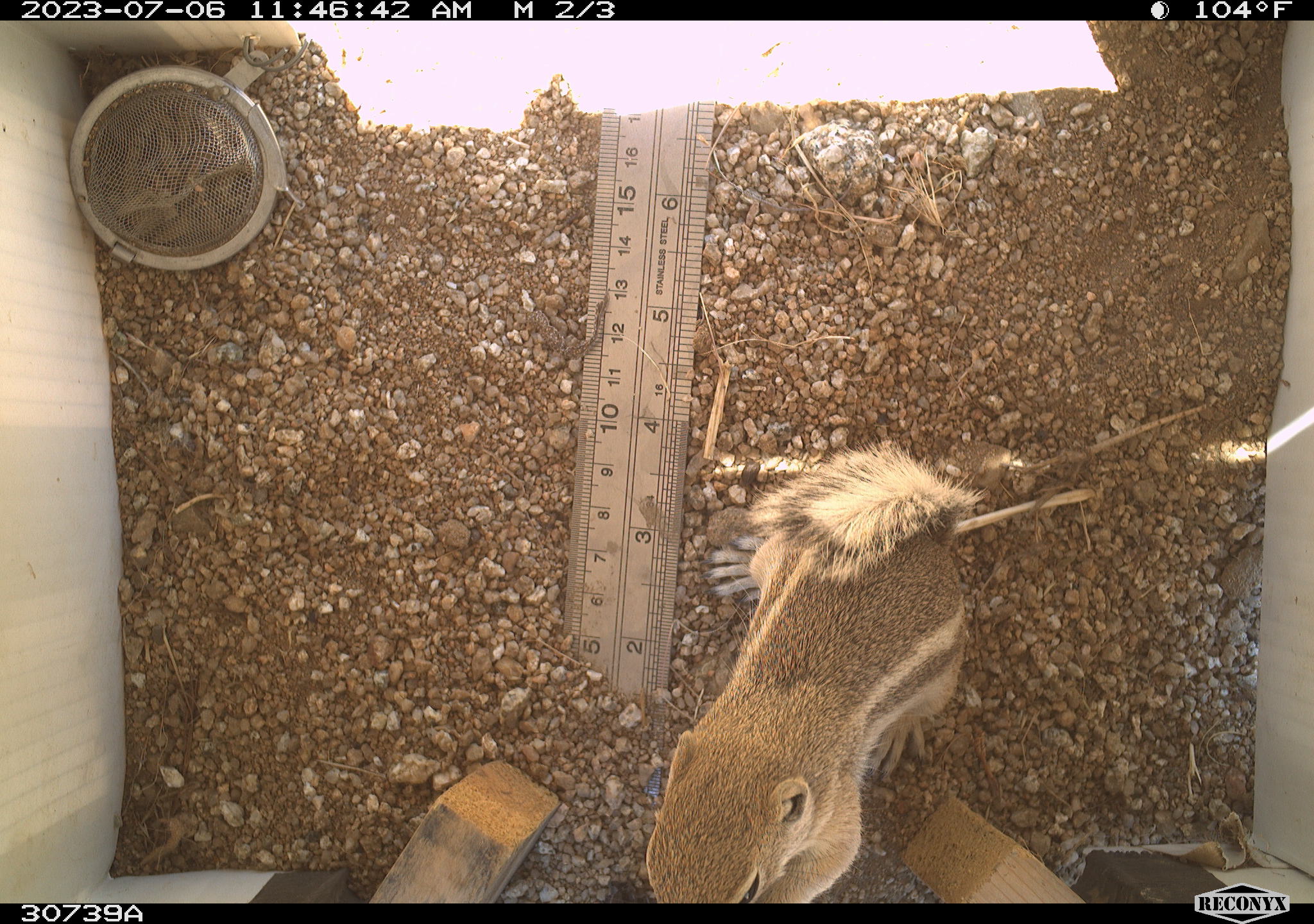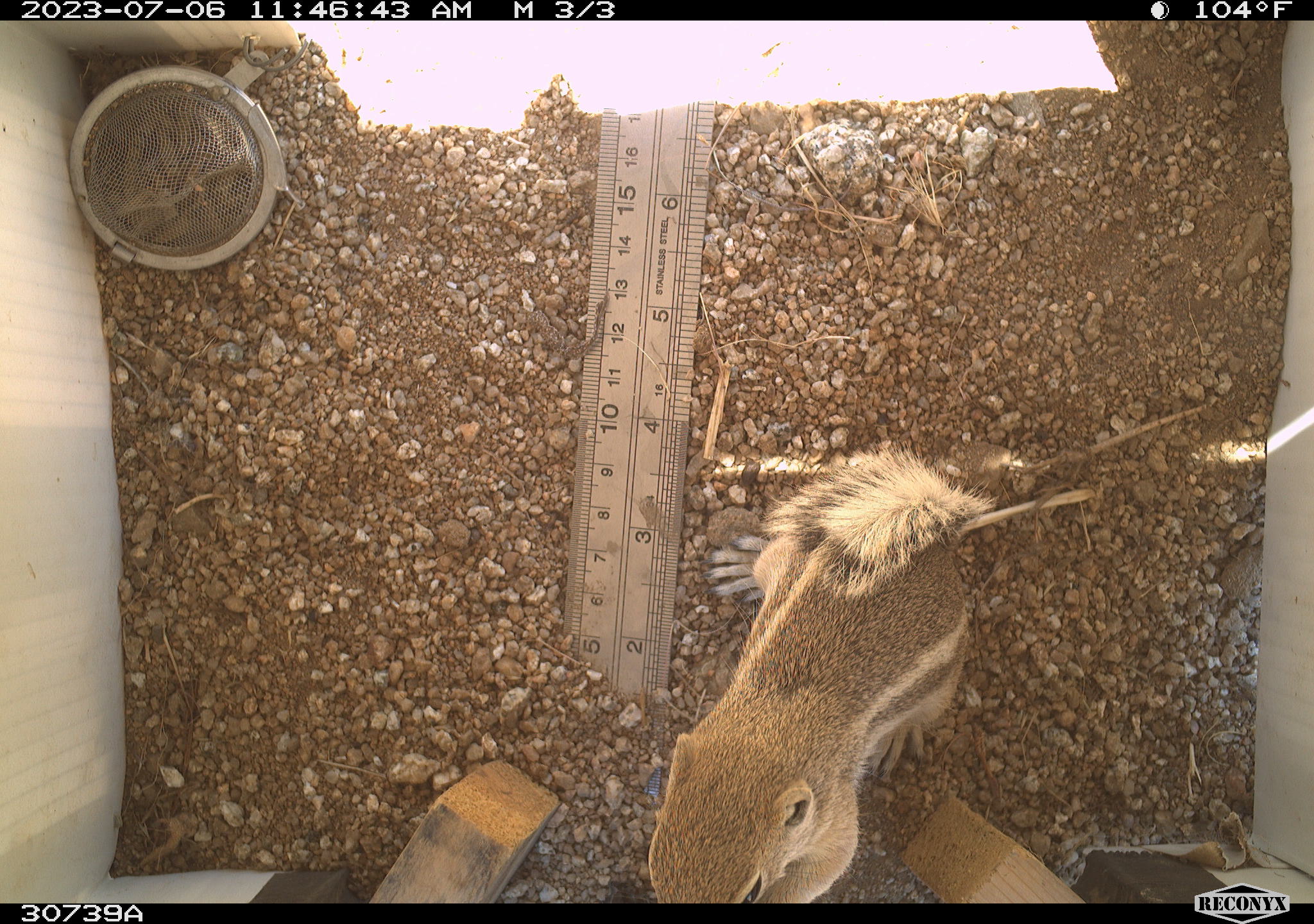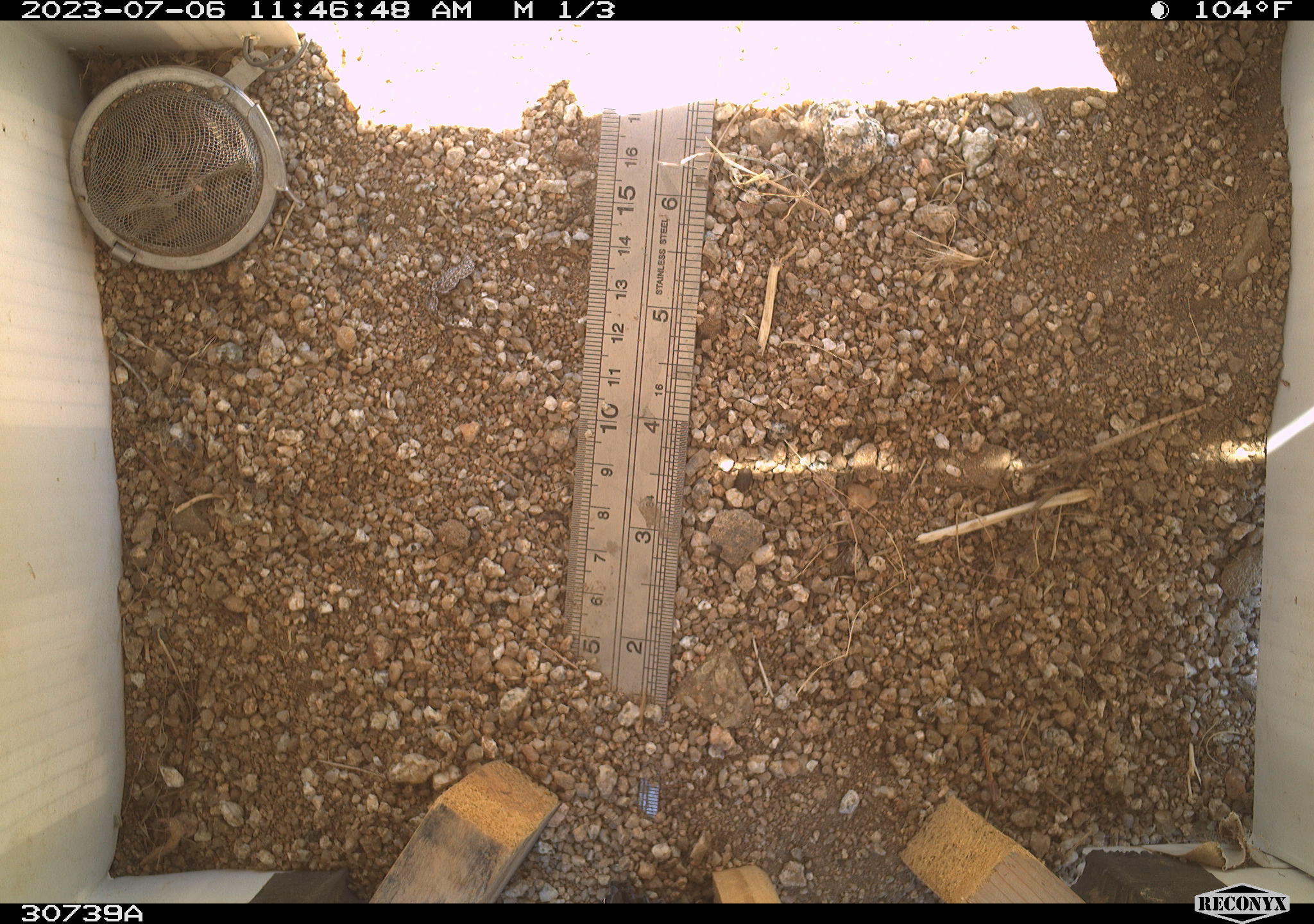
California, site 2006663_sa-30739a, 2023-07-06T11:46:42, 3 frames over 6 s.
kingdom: Animalia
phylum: Chordata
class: Mammalia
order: Rodentia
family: Sciuridae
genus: Ammospermophilus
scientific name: Ammospermophilus leucurus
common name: white-tailed antelope squirrel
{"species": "white-tailed antelope squirrel (Ammospermophilus leucurus)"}